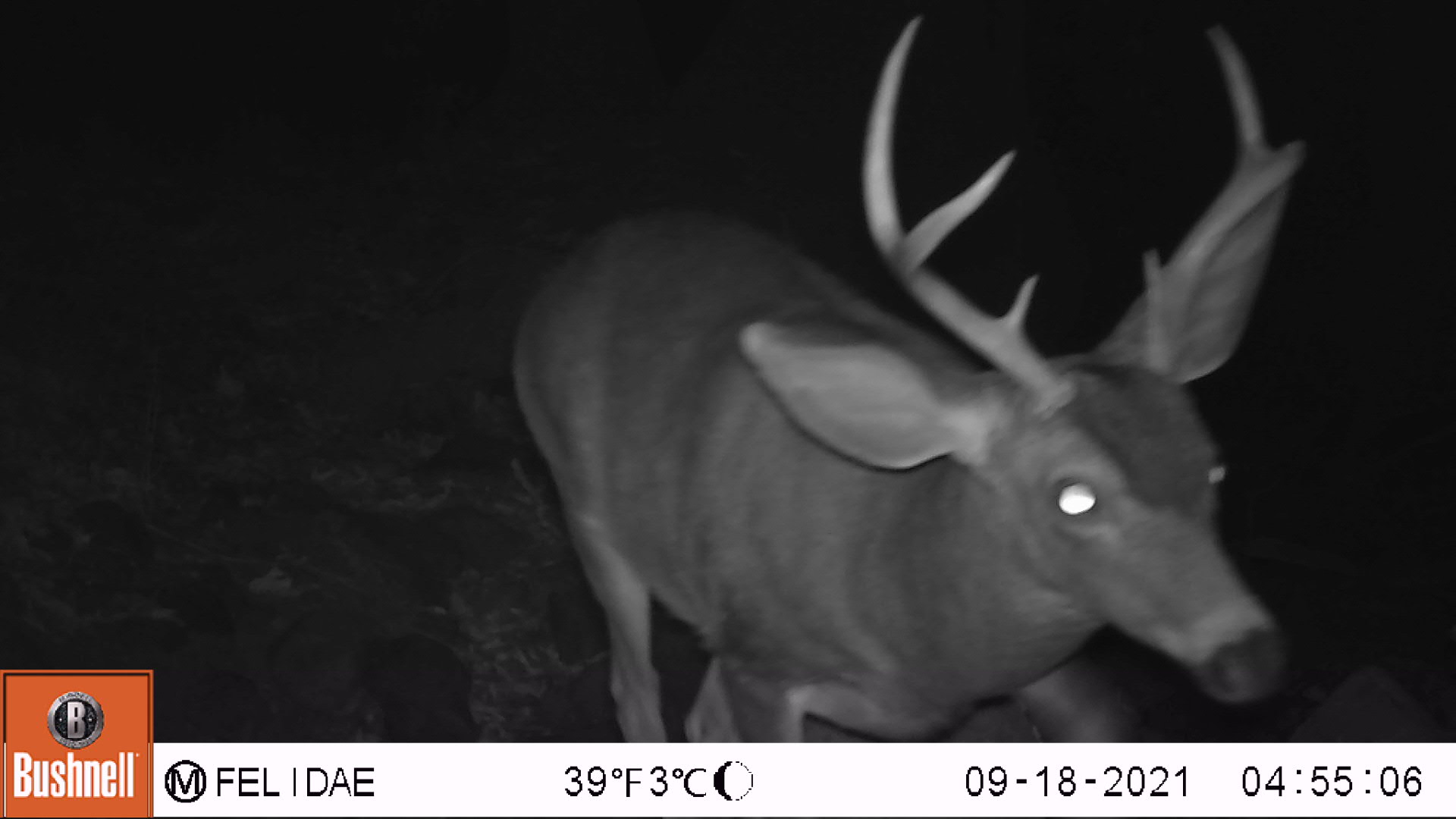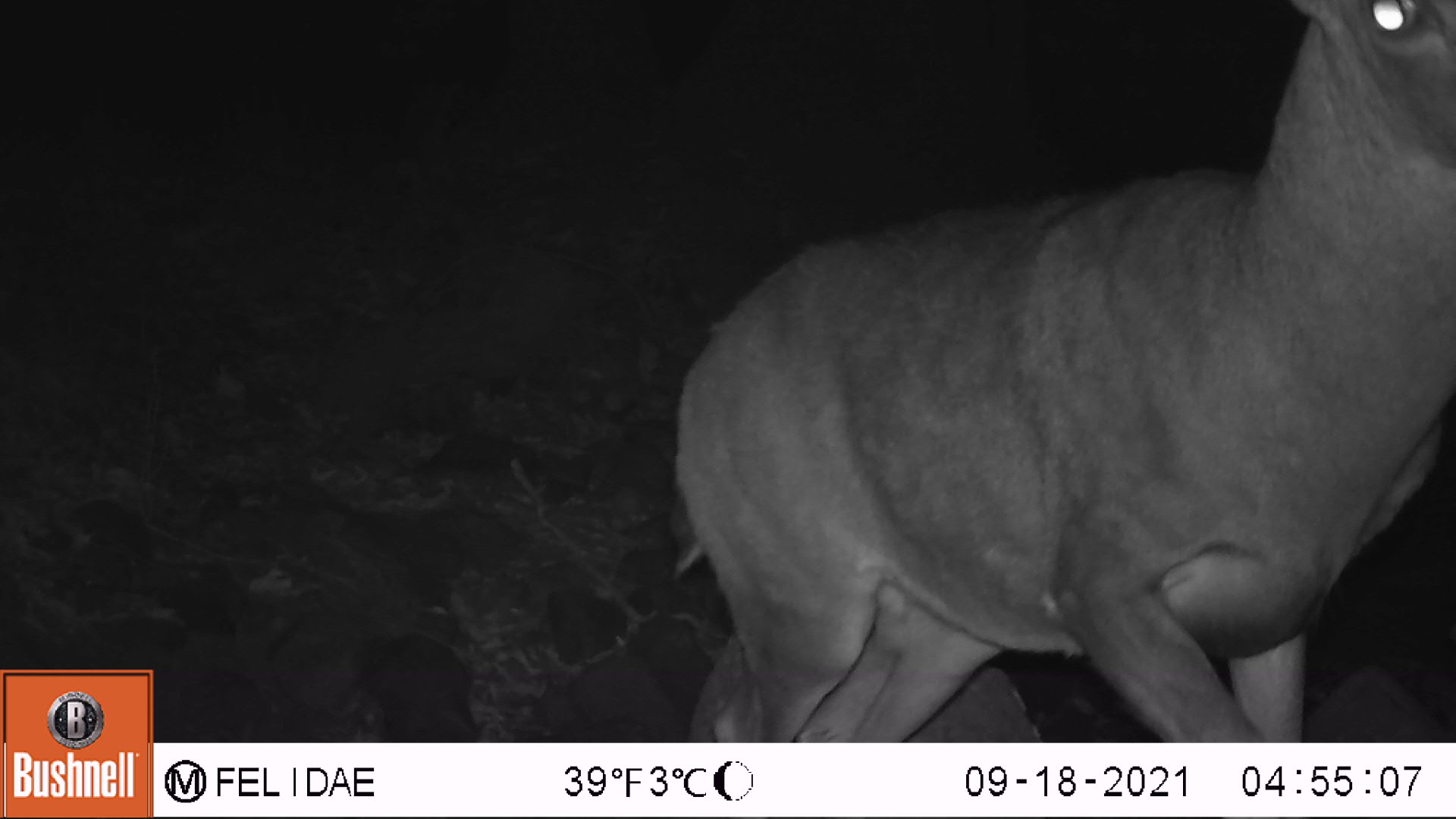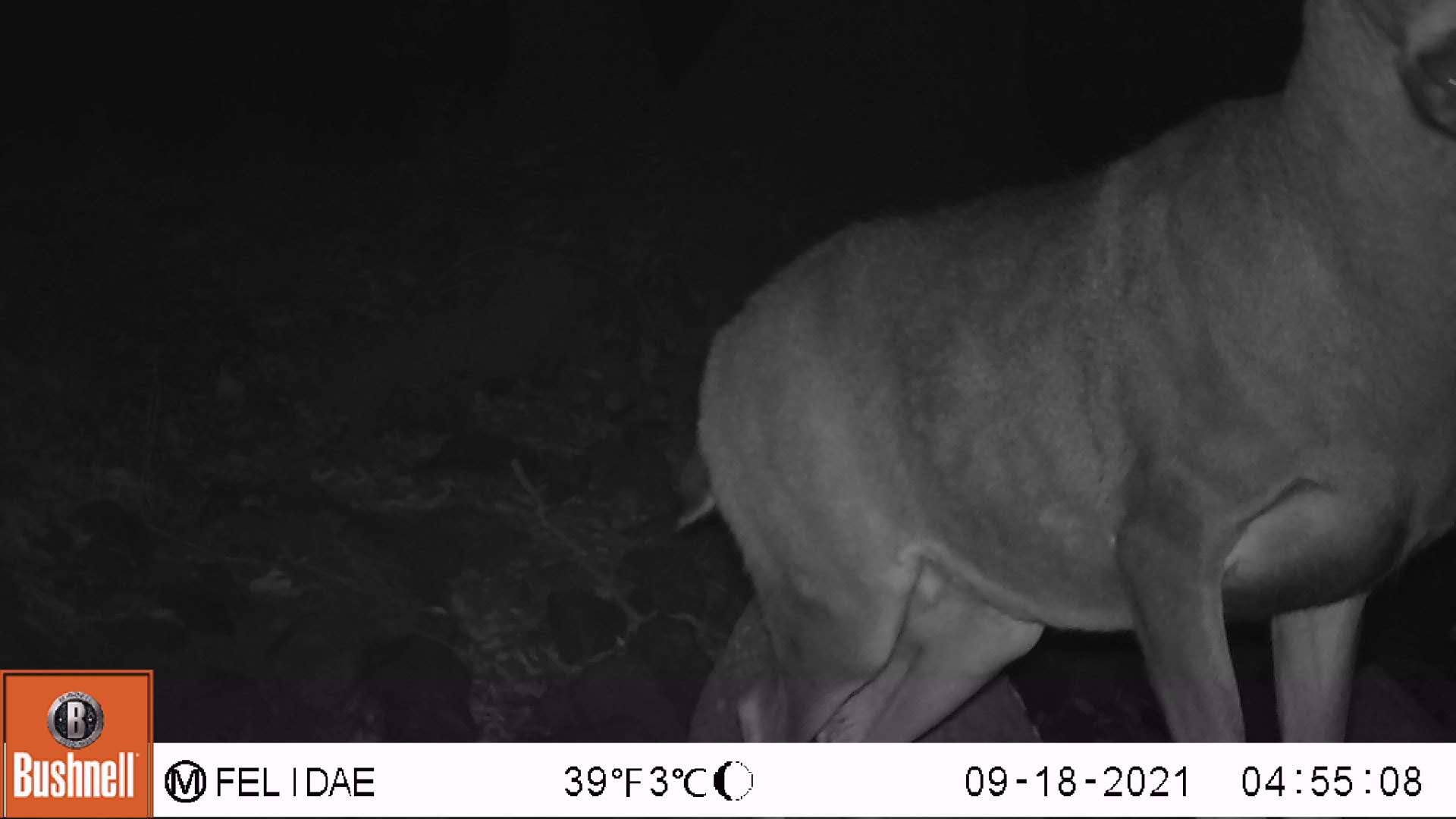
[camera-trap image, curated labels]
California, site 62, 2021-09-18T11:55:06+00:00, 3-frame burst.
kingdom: Animalia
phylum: Chordata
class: Mammalia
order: Artiodactyla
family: Cervidae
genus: Odocoileus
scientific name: Odocoileus hemionus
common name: mule deer